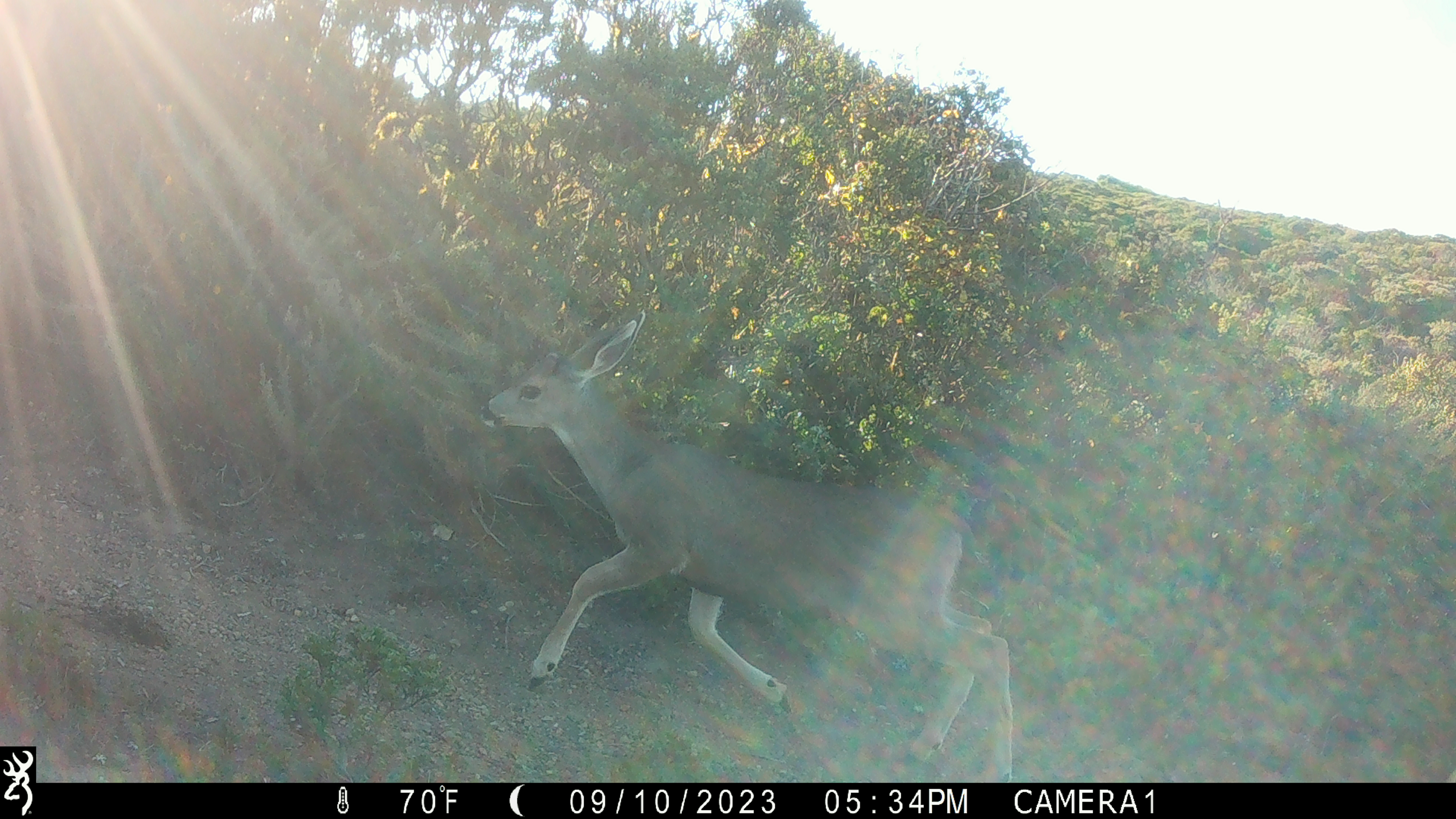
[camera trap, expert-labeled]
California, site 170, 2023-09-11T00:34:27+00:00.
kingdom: Animalia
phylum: Chordata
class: Mammalia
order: Artiodactyla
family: Cervidae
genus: Odocoileus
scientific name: Odocoileus hemionus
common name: mule deer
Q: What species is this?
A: Mule deer (Odocoileus hemionus).